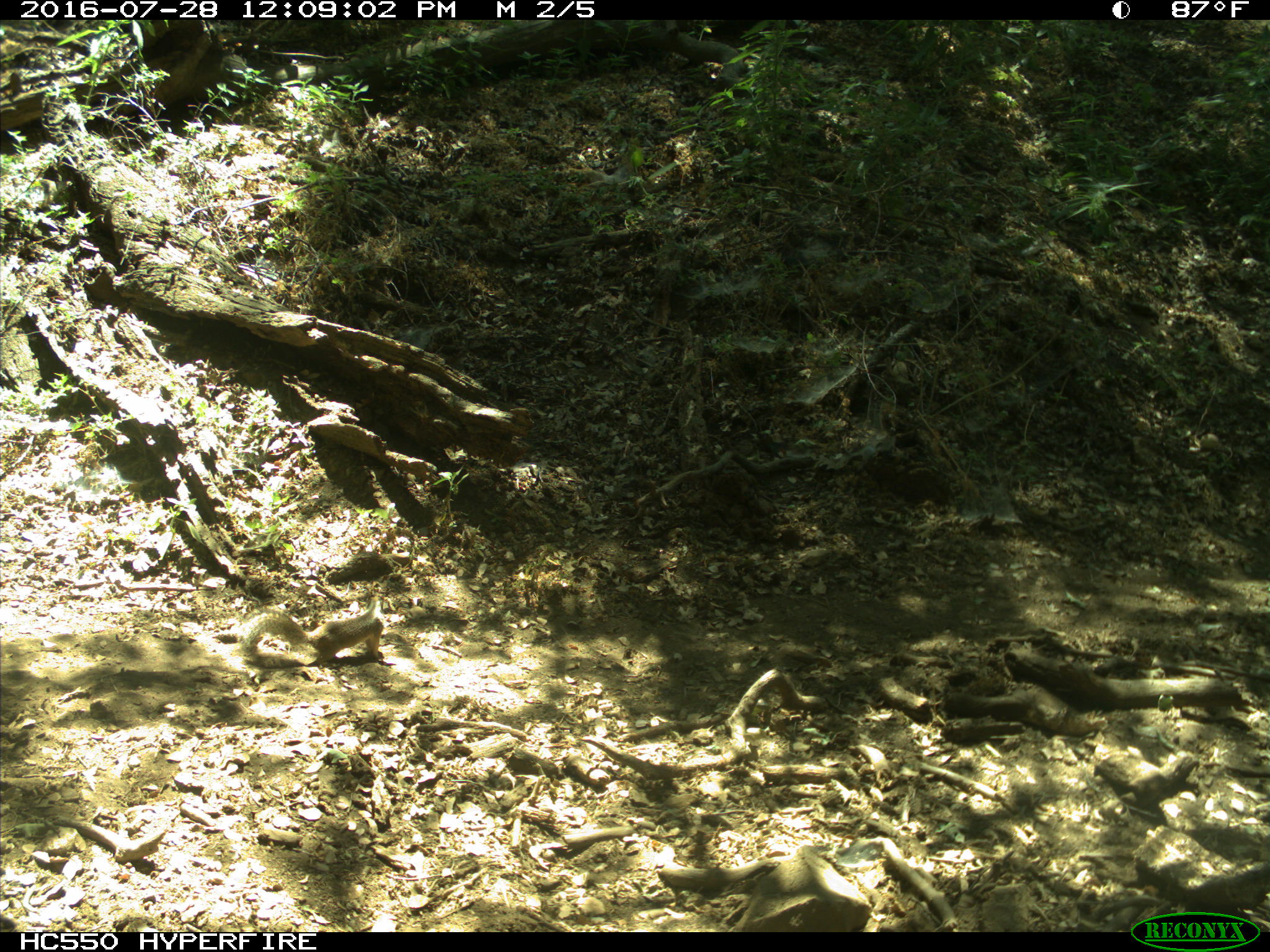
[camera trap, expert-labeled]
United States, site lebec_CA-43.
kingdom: Animalia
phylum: Chordata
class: Mammalia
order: Rodentia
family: Sciuridae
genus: Otospermophilus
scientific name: Otospermophilus beecheyi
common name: california ground squirrel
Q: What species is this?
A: Otospermophilus beecheyi (california ground squirrel).